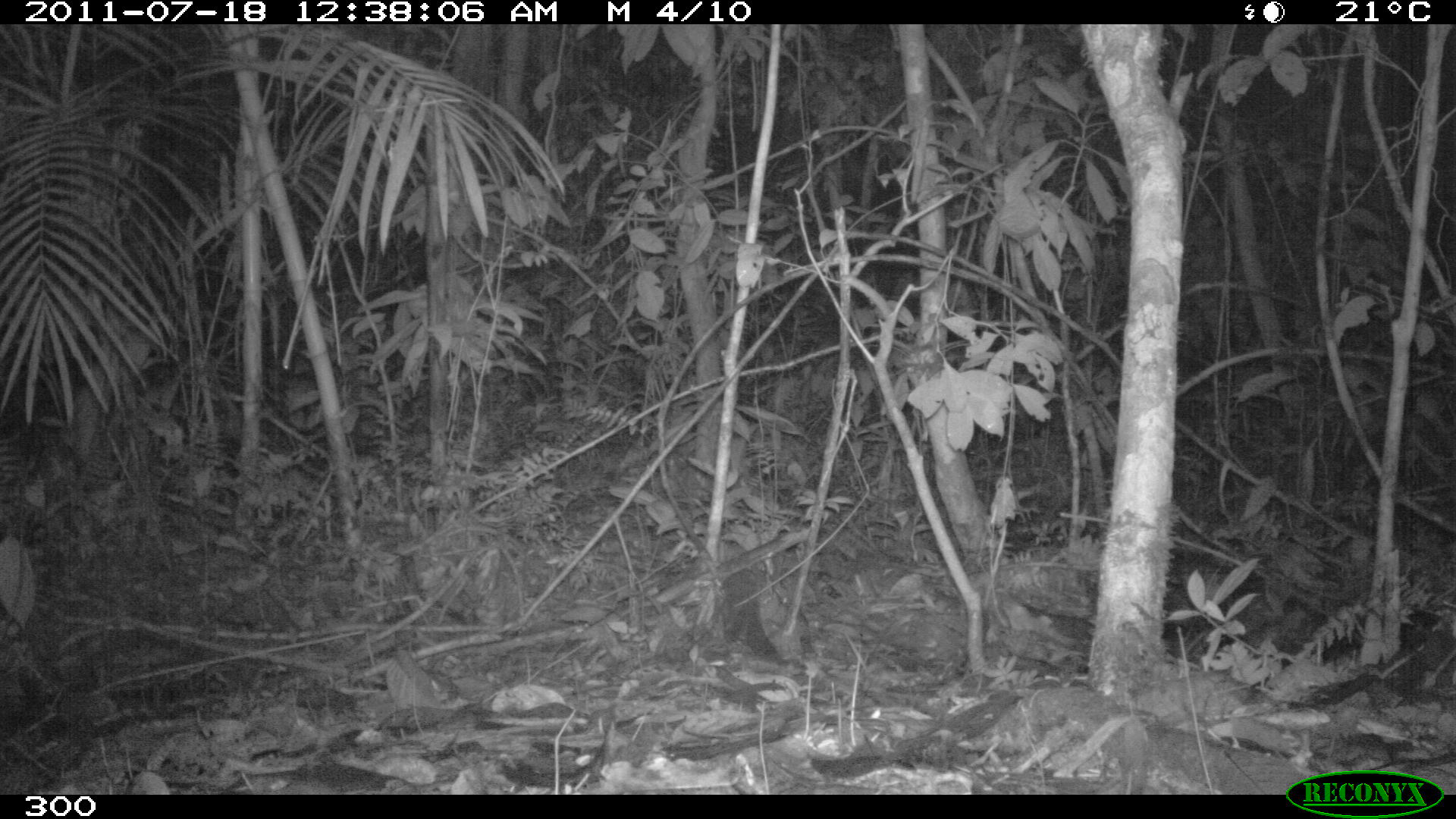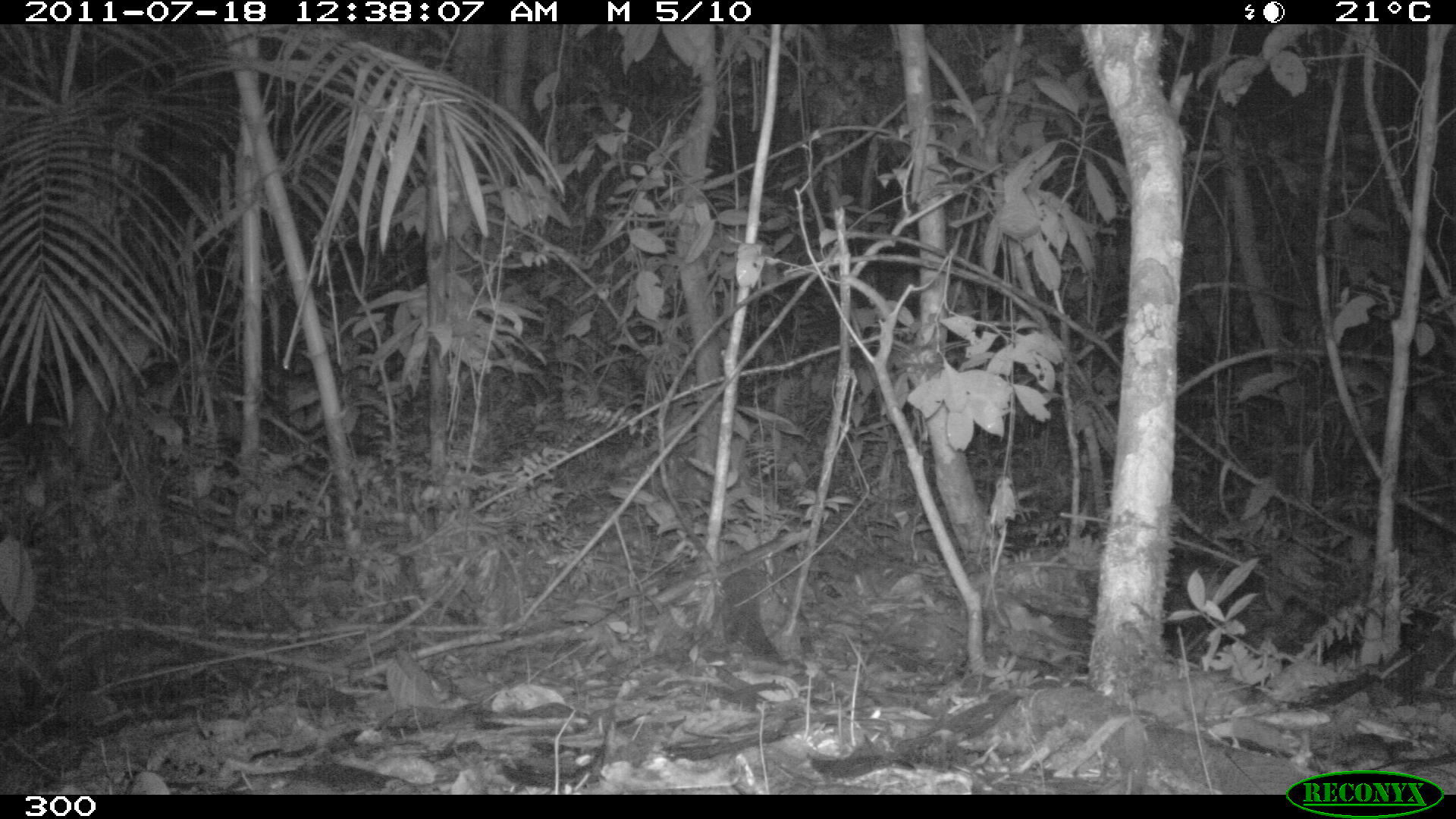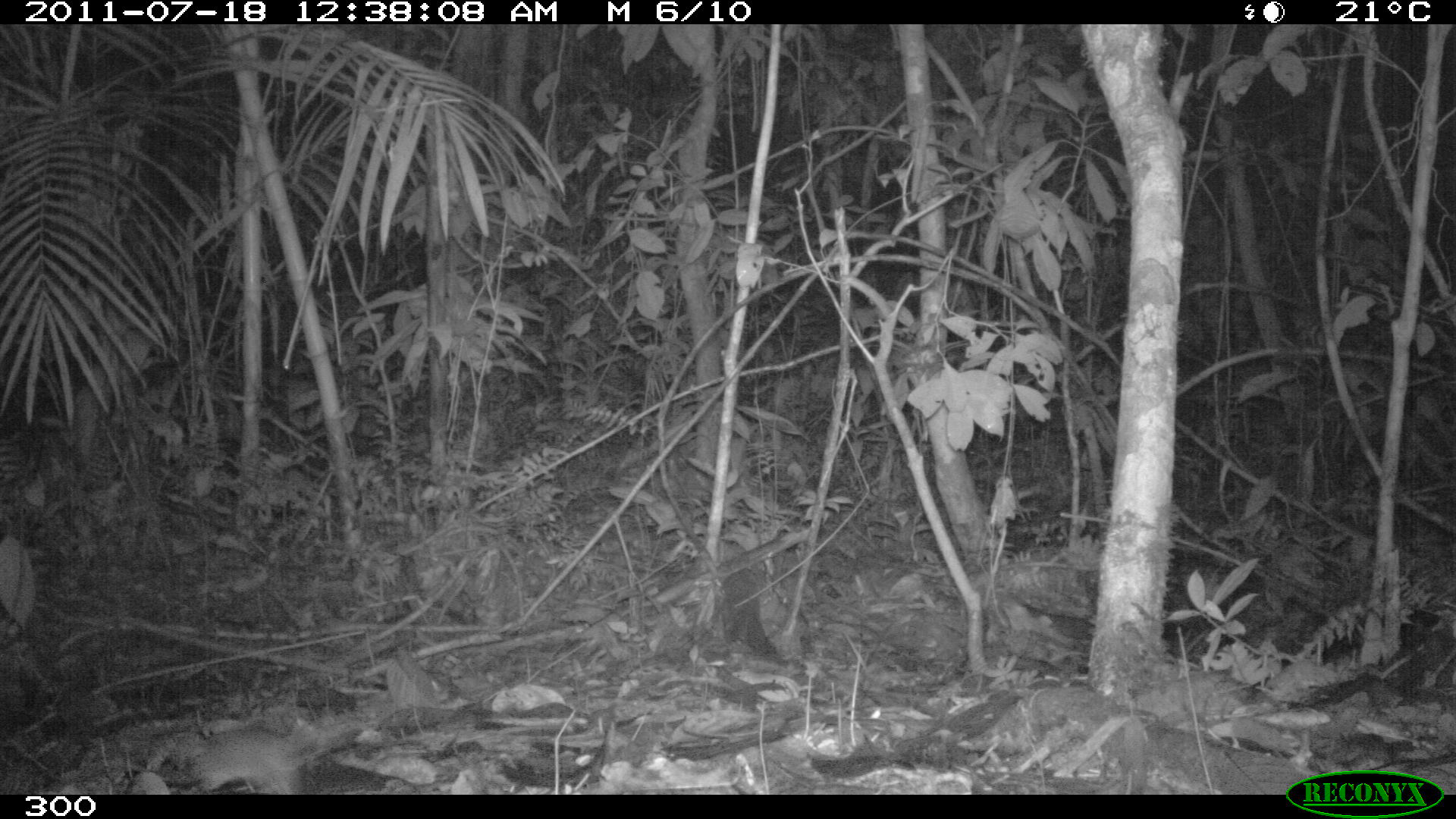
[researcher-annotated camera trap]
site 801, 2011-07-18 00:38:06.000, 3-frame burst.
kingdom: Animalia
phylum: Chordata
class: Mammalia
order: Rodentia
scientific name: Rodentia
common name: rodents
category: unknown rodent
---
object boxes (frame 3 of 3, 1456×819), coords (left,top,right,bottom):
unknown rodent: (152,726,372,794)